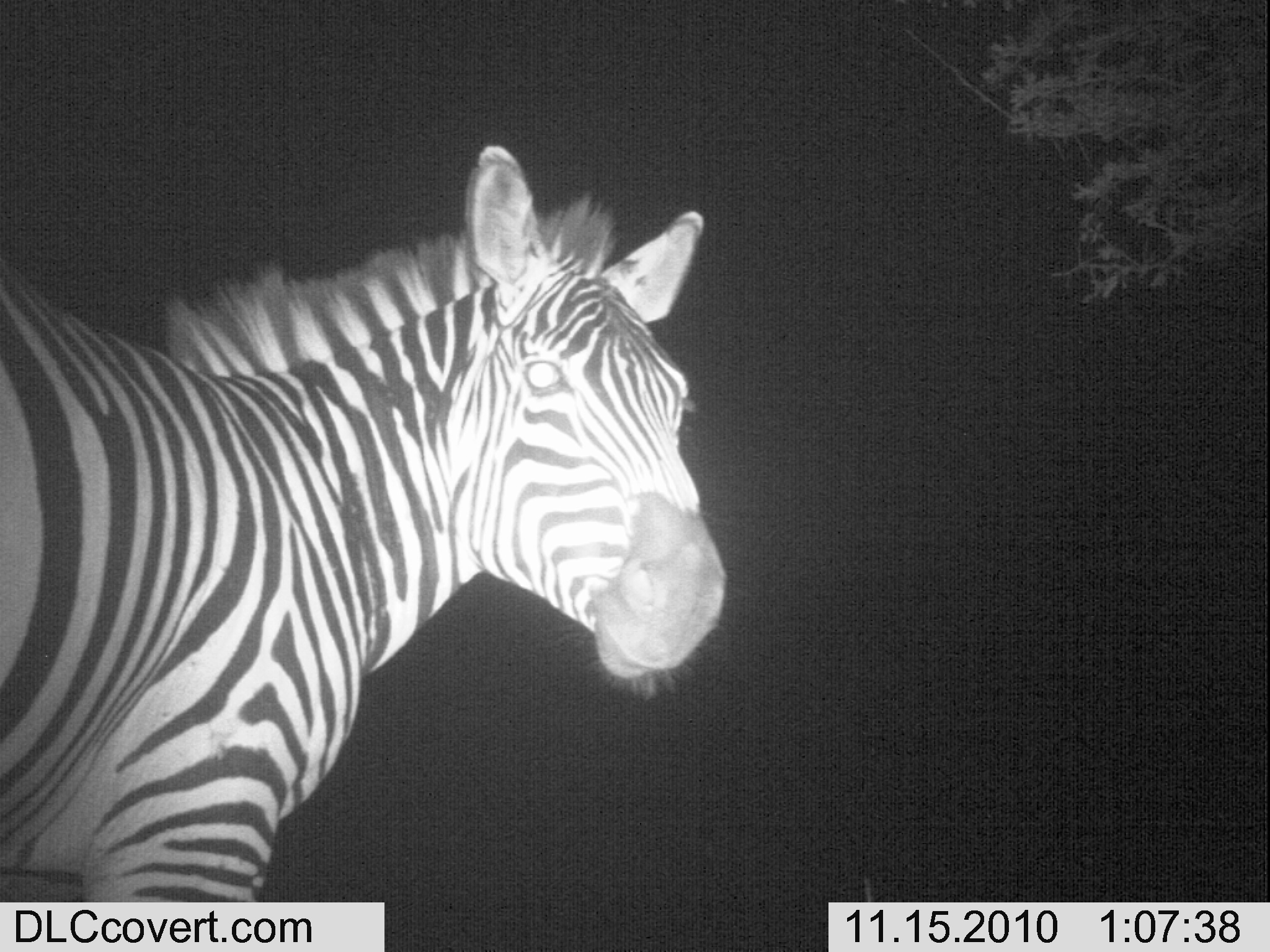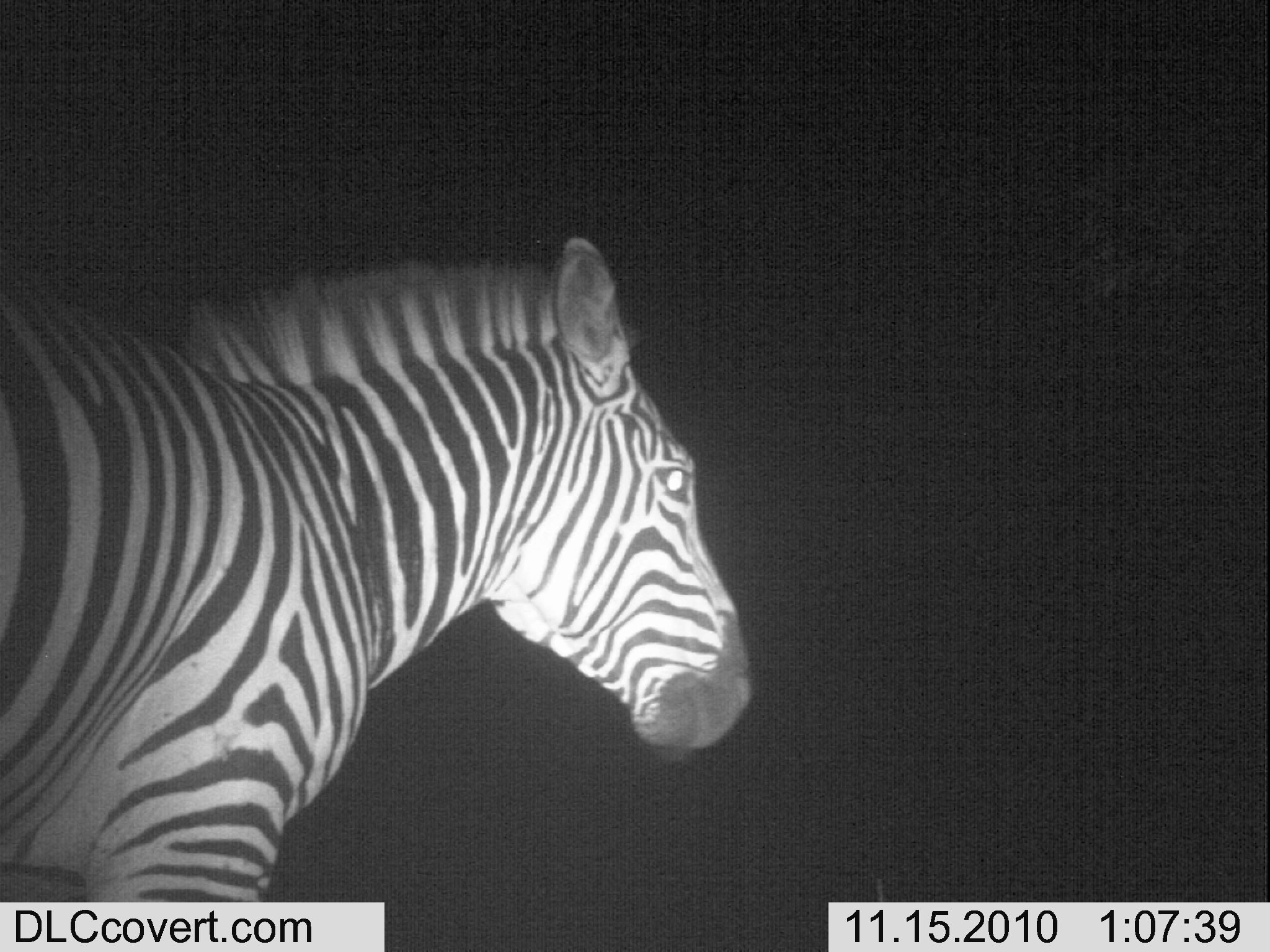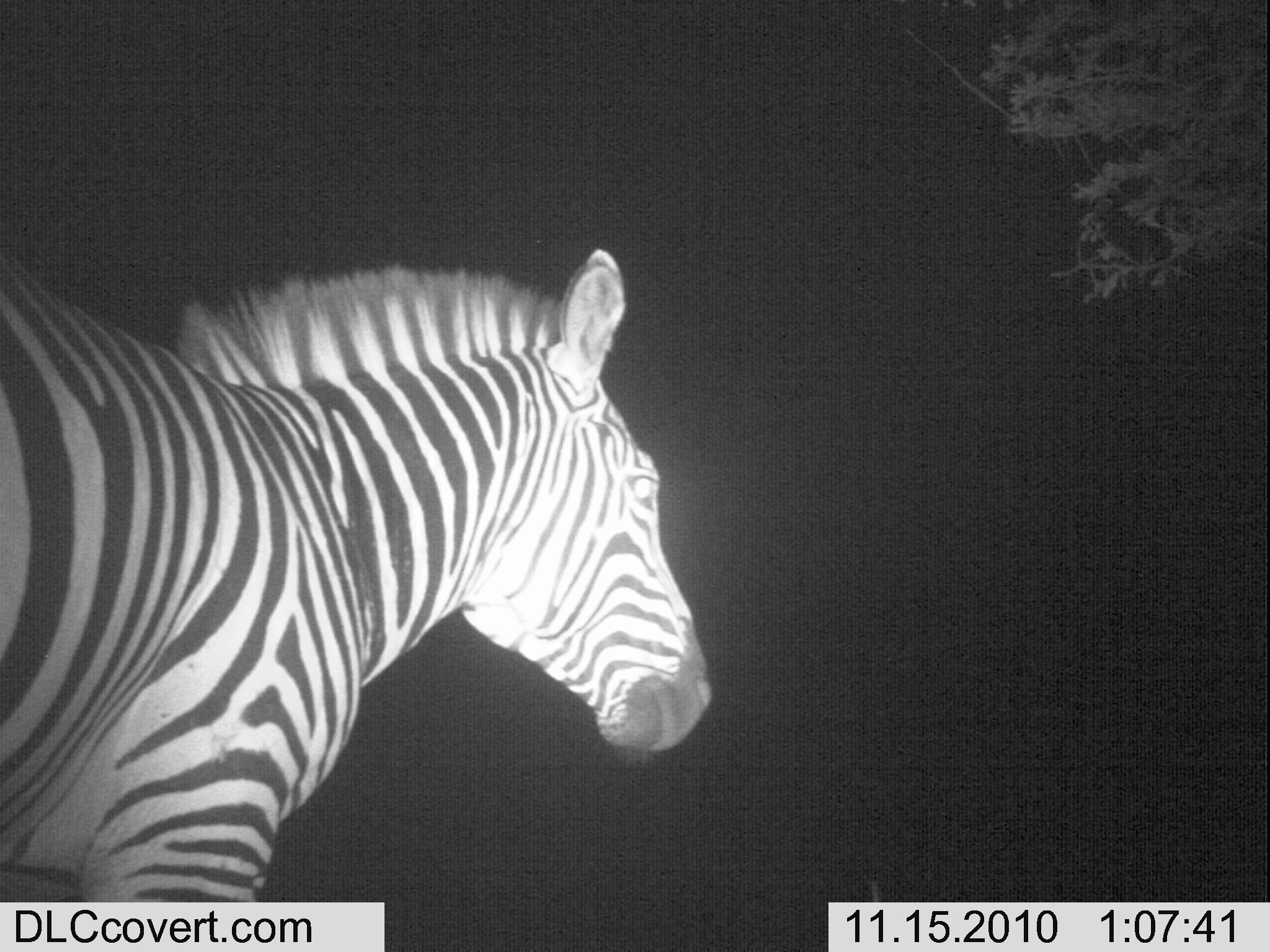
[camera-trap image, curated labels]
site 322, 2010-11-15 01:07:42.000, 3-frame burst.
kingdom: Animalia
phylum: Chordata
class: Mammalia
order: Perissodactyla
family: Equidae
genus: Equus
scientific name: Equus quagga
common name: plains zebra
Equus quagga (plains zebra), count 1.